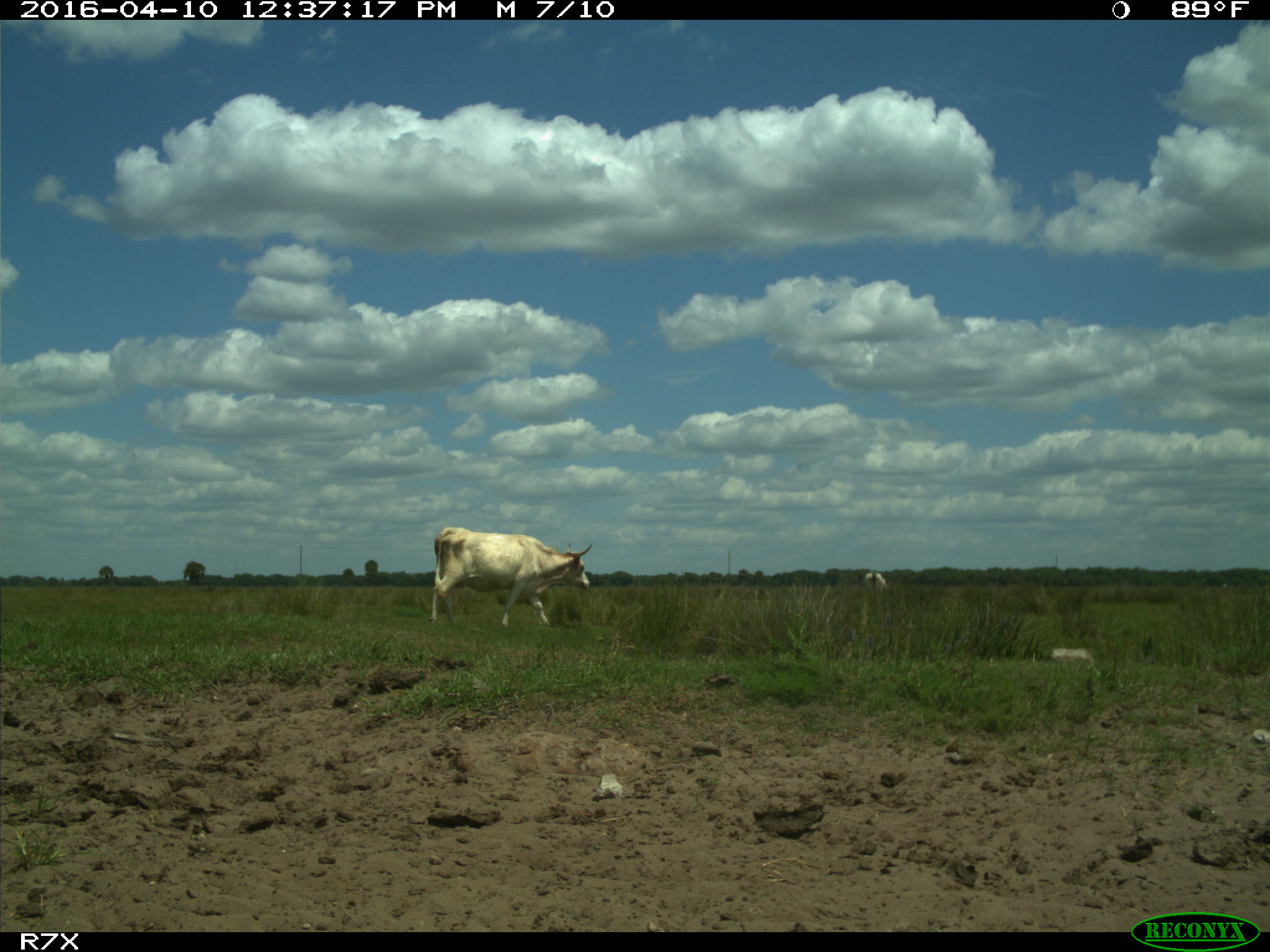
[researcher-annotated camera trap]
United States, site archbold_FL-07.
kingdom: Animalia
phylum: Chordata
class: Mammalia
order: Artiodactyla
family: Bovidae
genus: Bos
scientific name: Bos taurus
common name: domestic cow